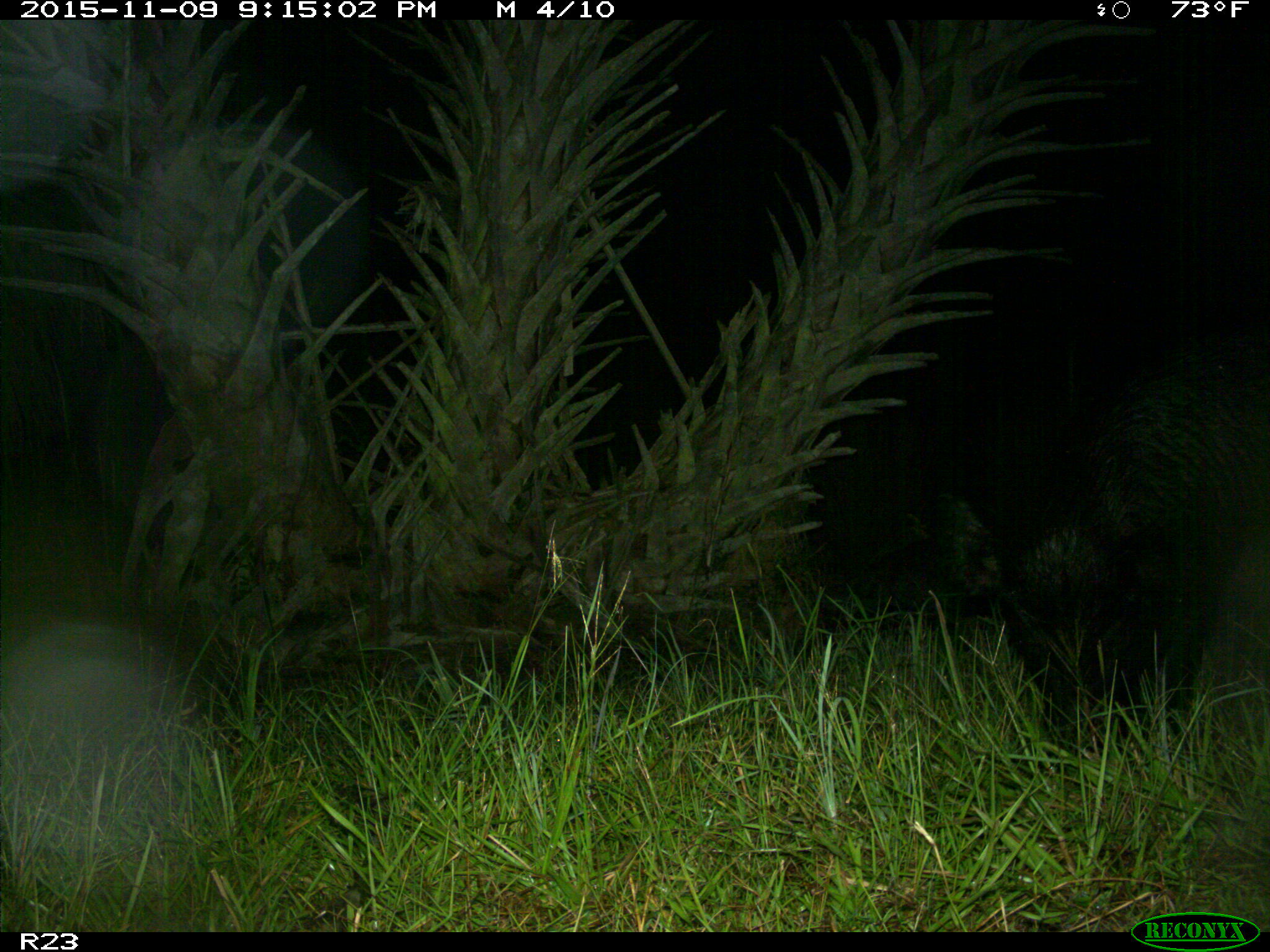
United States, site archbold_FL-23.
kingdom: Animalia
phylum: Chordata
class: Mammalia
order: Artiodactyla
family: Suidae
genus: Sus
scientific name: Sus scrofa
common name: wild boar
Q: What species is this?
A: Sus scrofa (wild boar).